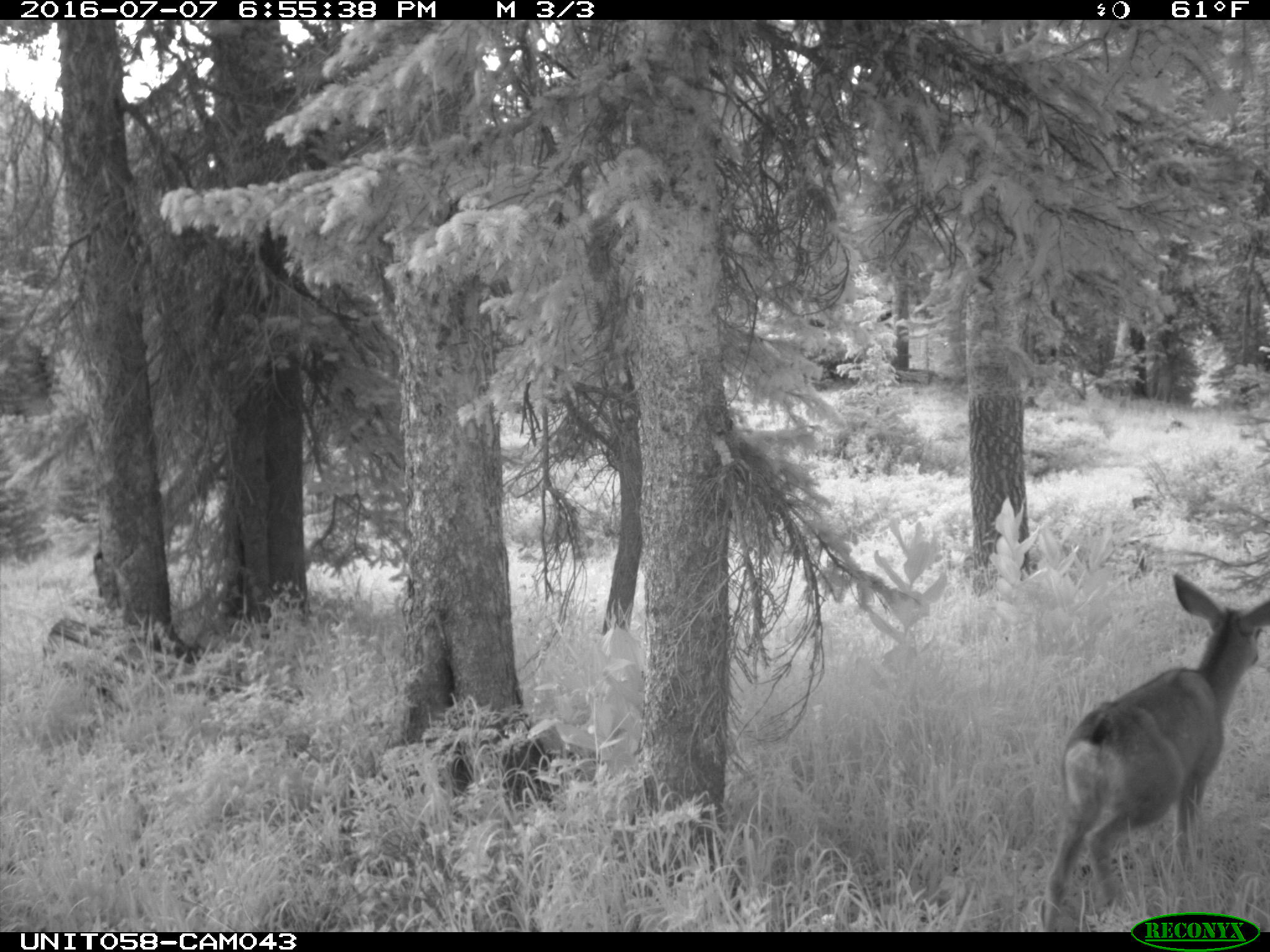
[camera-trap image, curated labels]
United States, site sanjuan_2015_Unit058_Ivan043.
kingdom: Animalia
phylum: Chordata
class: Mammalia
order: Artiodactyla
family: Cervidae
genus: Odocoileus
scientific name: Odocoileus hemionus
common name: mule deer